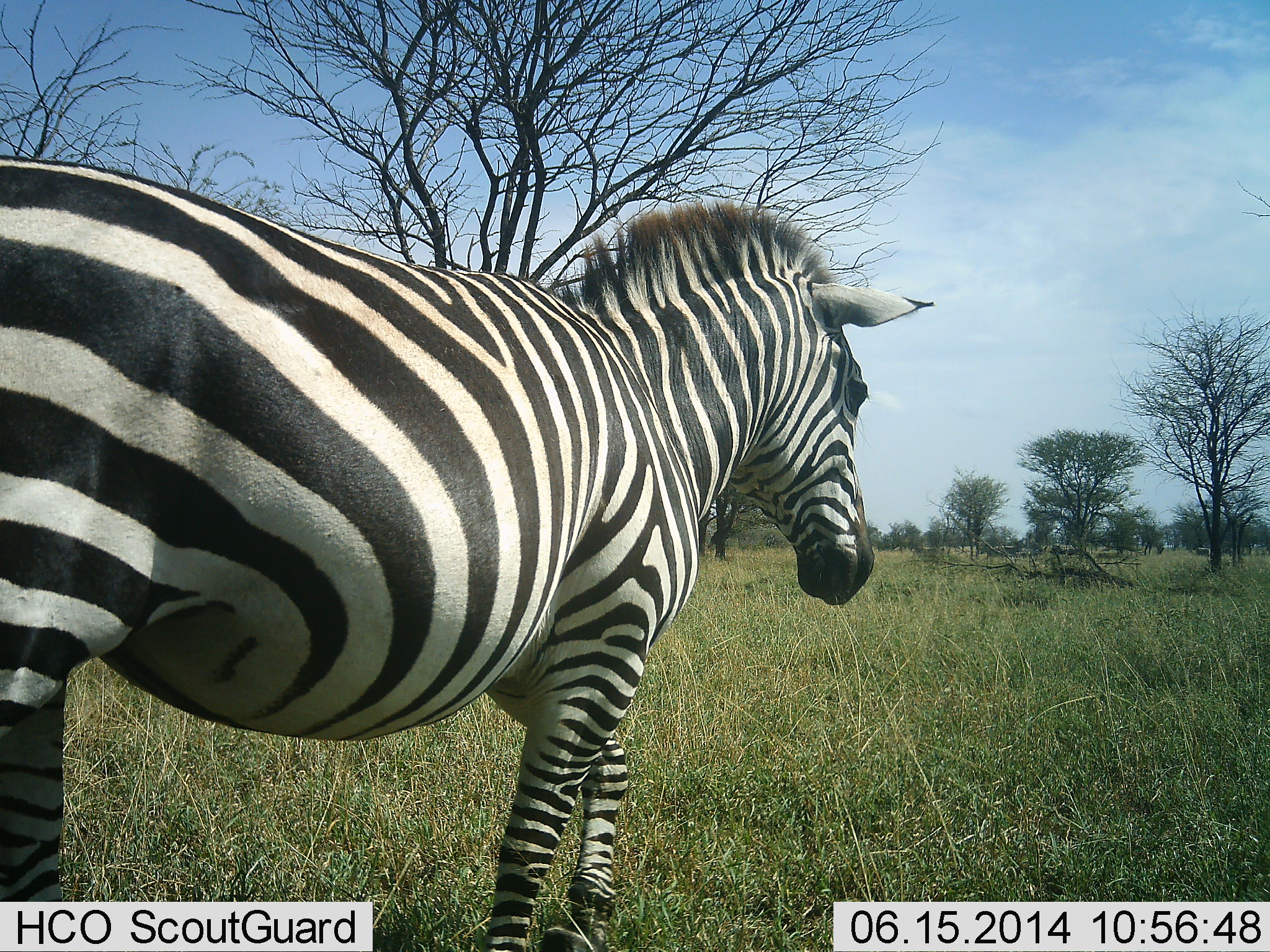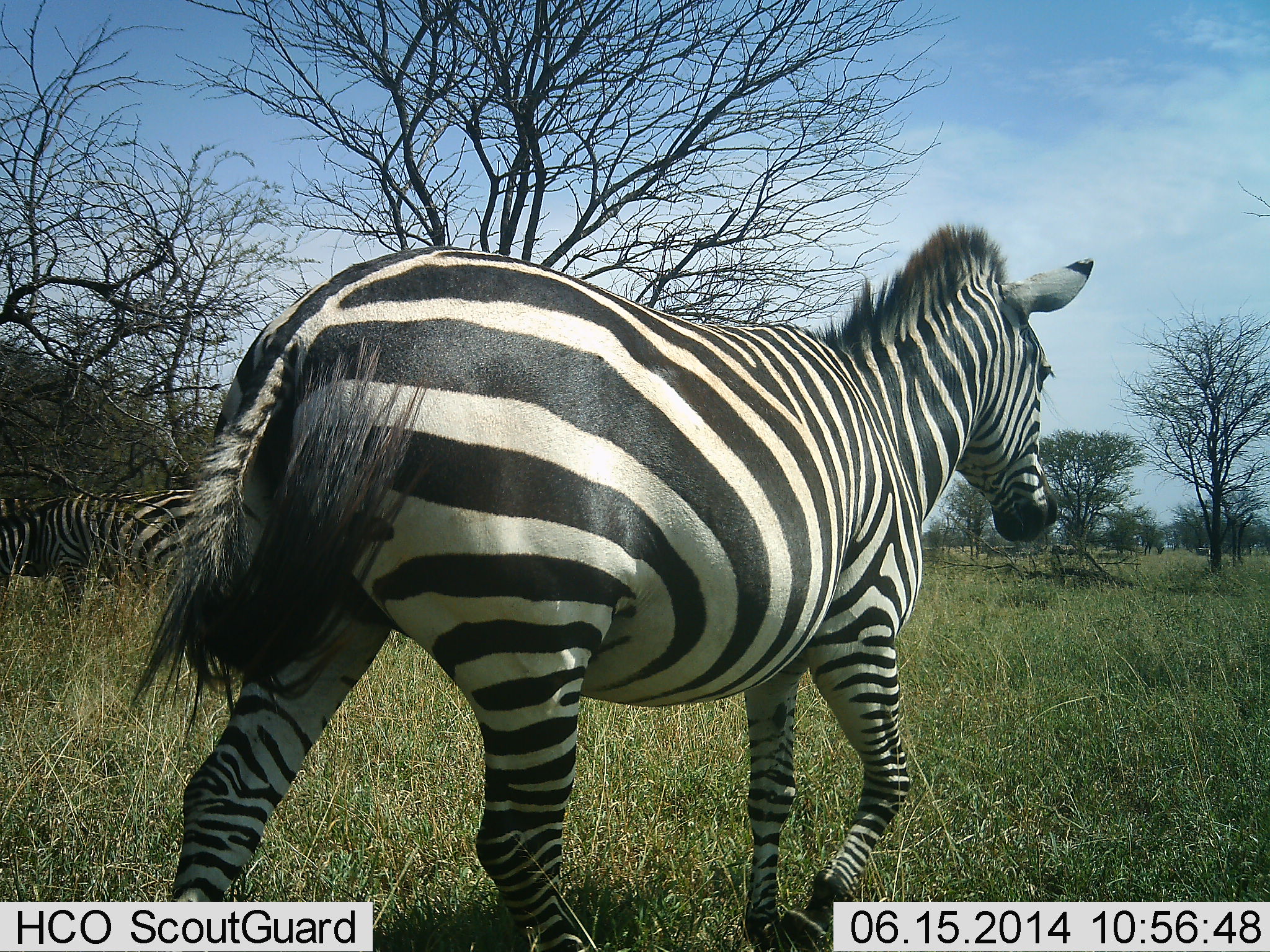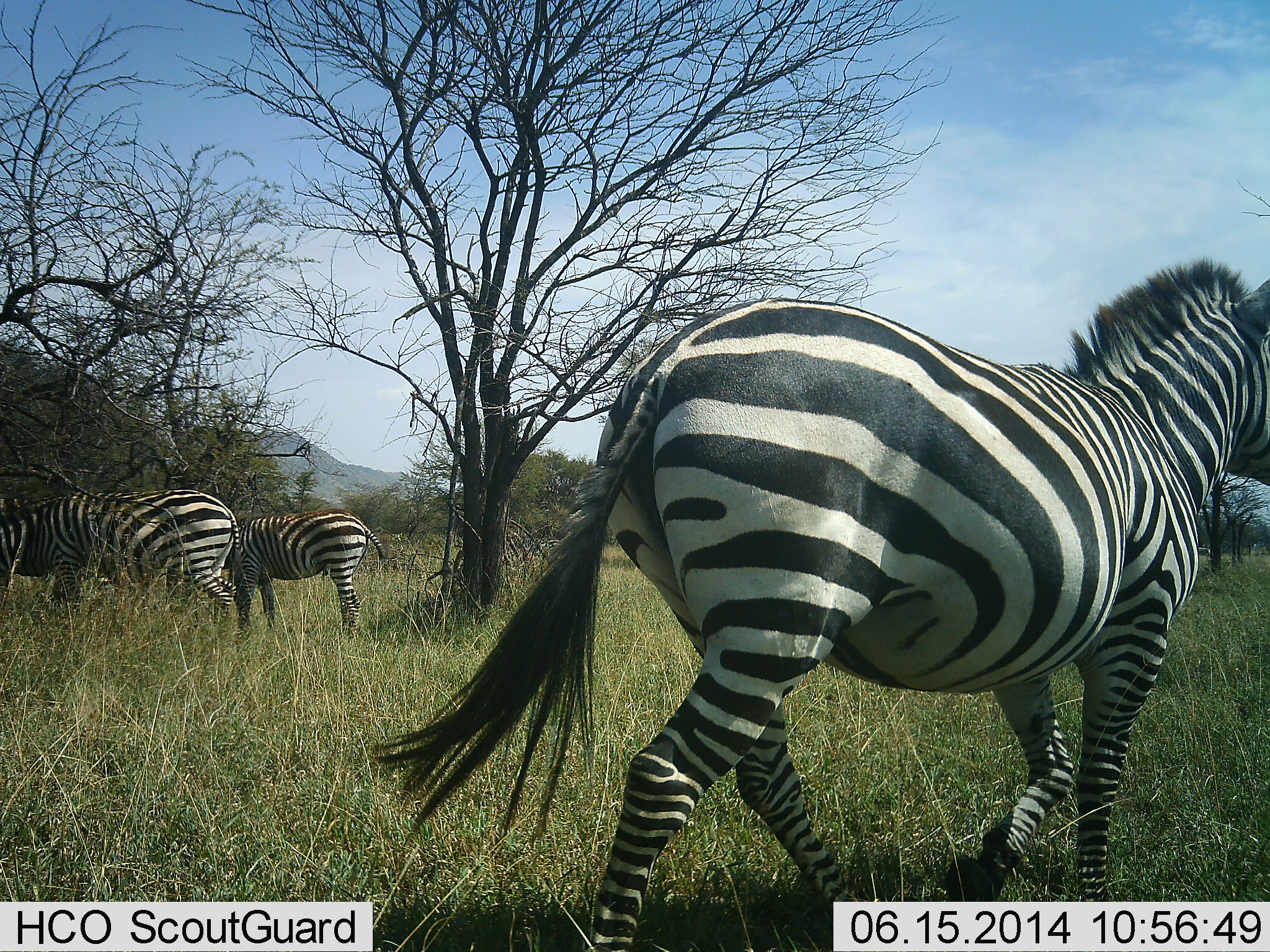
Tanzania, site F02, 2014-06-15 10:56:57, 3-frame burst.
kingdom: Animalia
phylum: Chordata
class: Mammalia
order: Perissodactyla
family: Equidae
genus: Equus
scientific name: Equus quagga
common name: plains zebra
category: zebra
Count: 3.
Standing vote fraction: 20%.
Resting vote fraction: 0%.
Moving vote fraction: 100%.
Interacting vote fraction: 0%.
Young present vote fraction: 0%.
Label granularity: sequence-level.